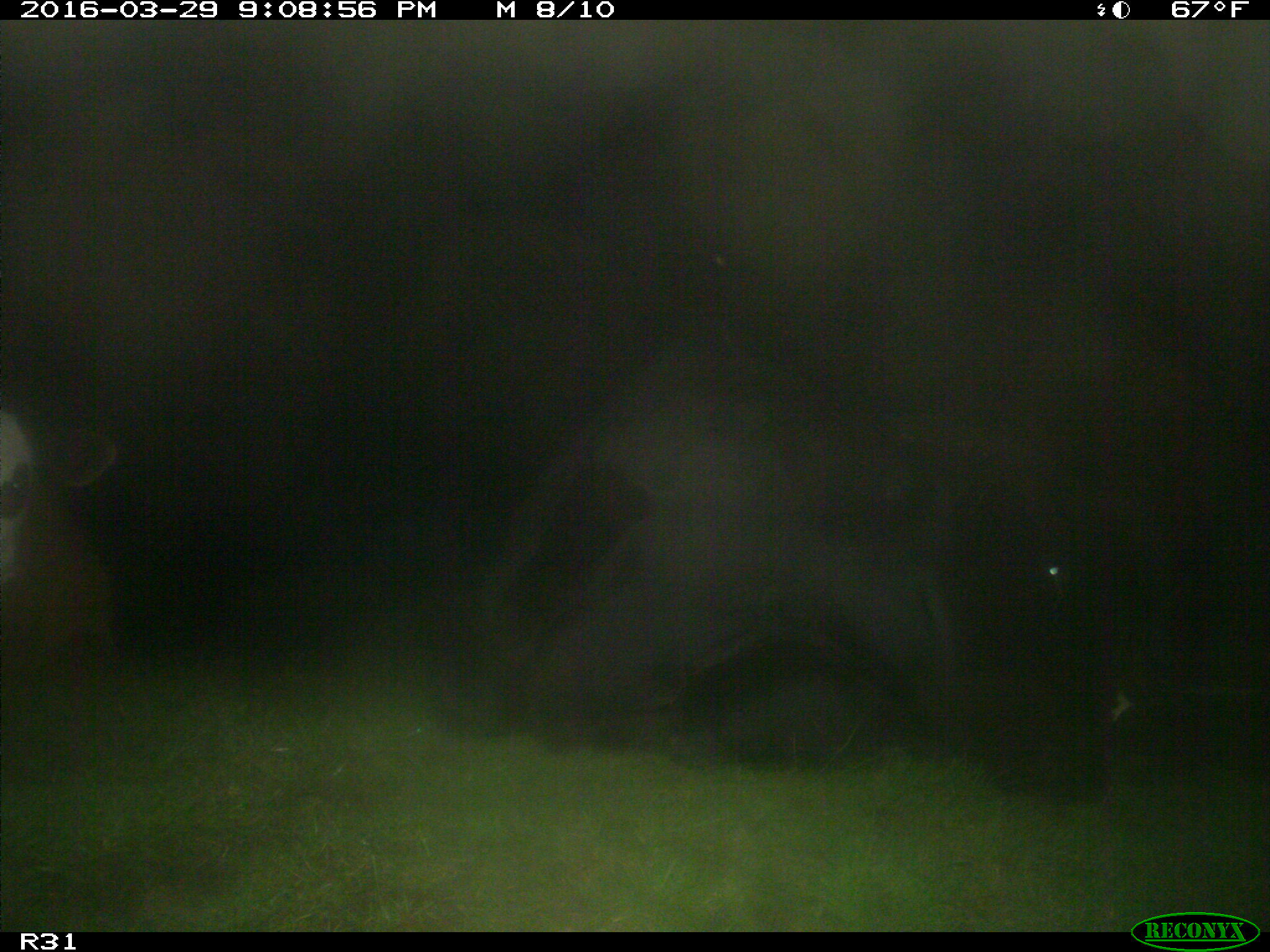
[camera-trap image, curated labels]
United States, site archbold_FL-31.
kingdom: Animalia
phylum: Chordata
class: Mammalia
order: Artiodactyla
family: Bovidae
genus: Bos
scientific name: Bos taurus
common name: domestic cow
Bos taurus (domestic cow).